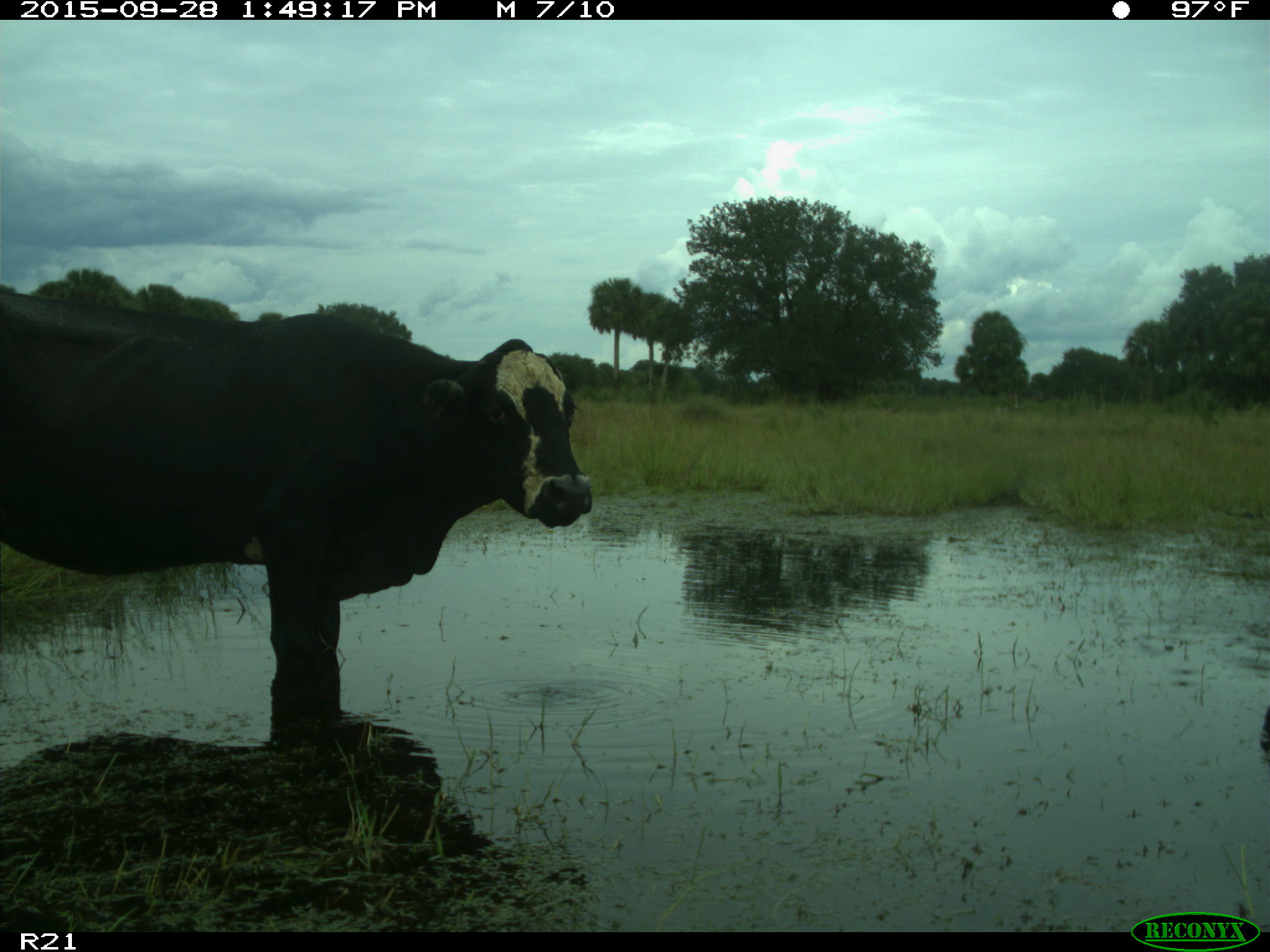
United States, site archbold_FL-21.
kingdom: Animalia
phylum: Chordata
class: Mammalia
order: Artiodactyla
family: Bovidae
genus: Bos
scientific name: Bos taurus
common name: domestic cow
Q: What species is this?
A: Bos taurus (domestic cow).